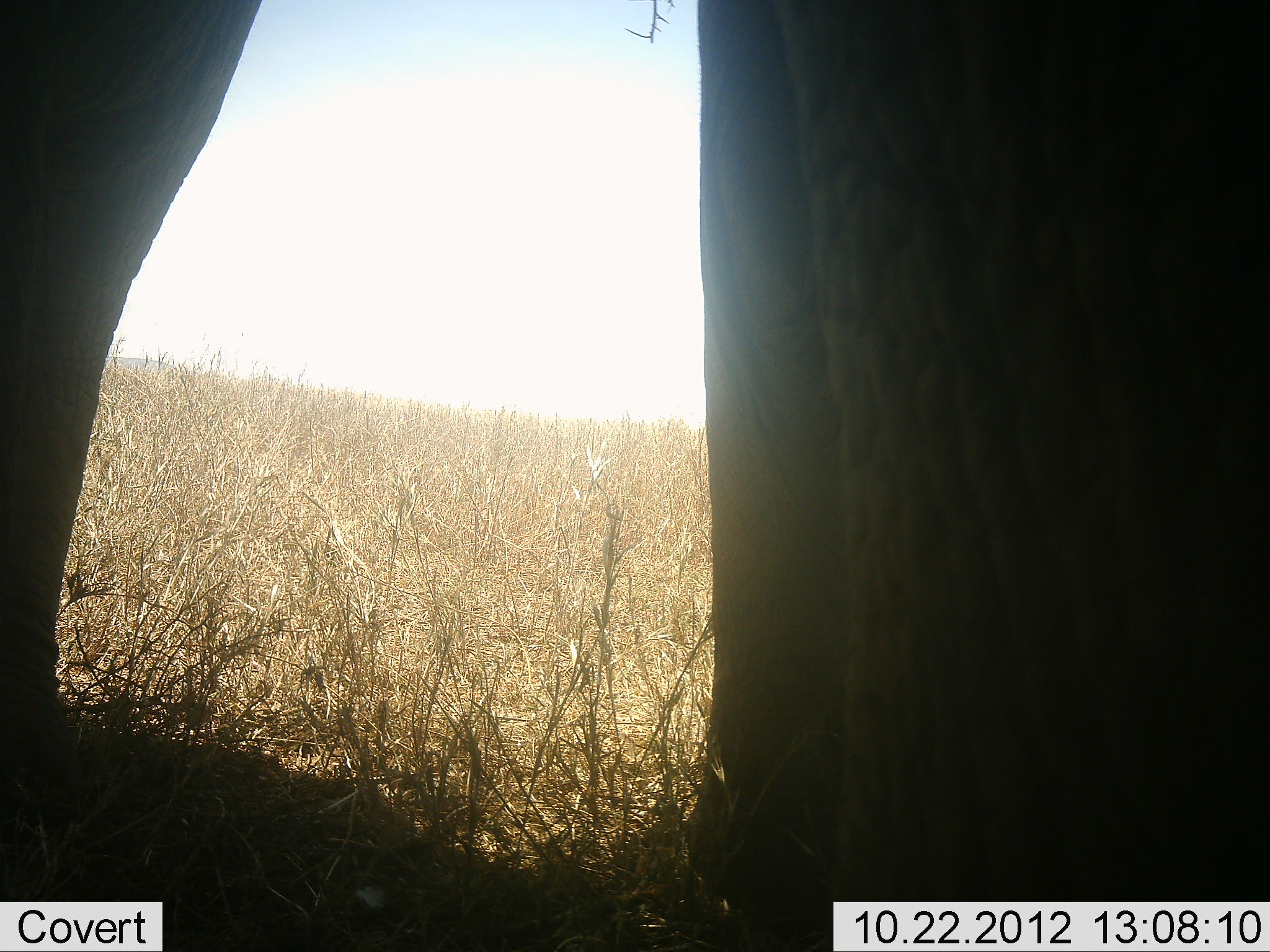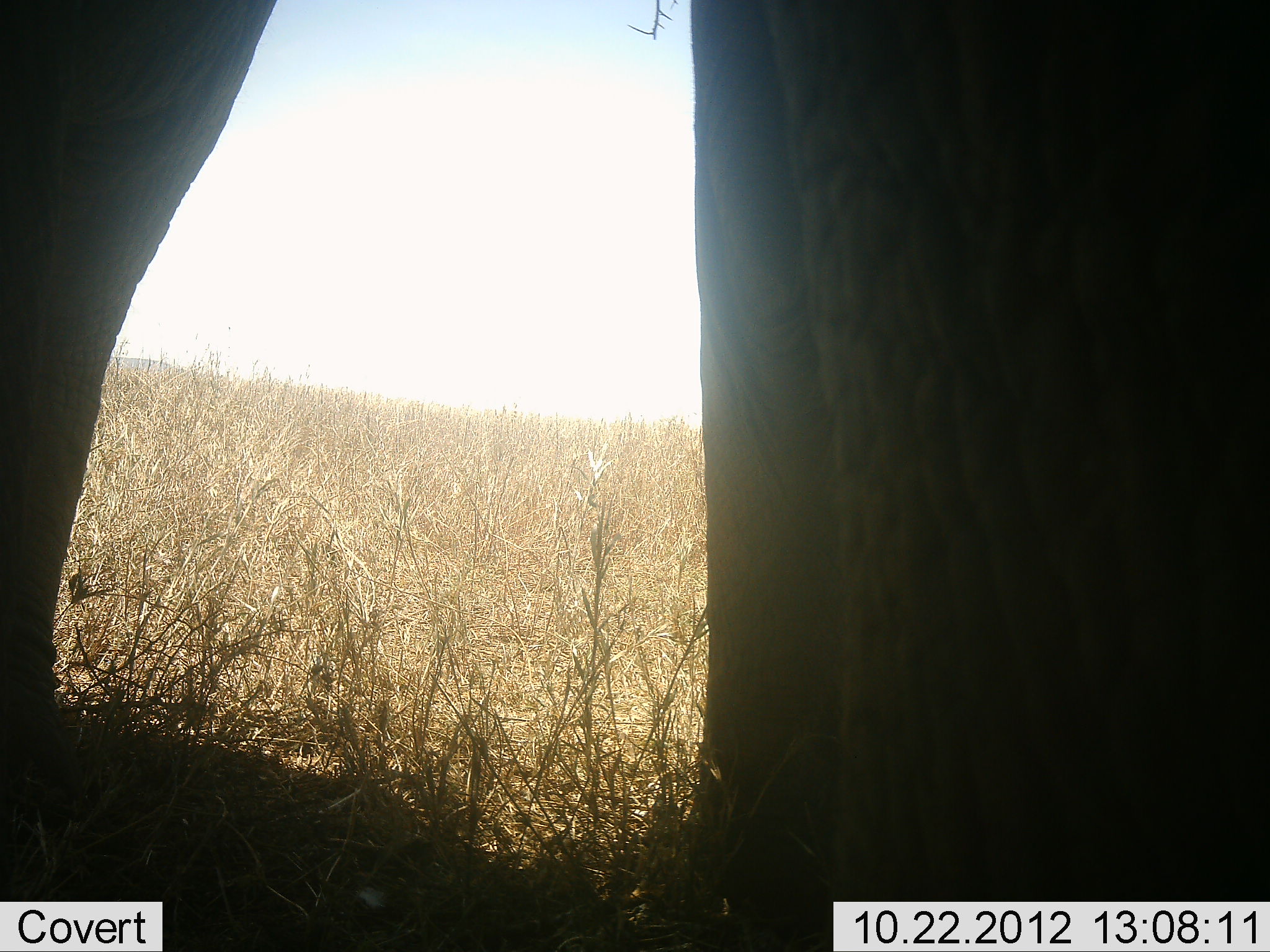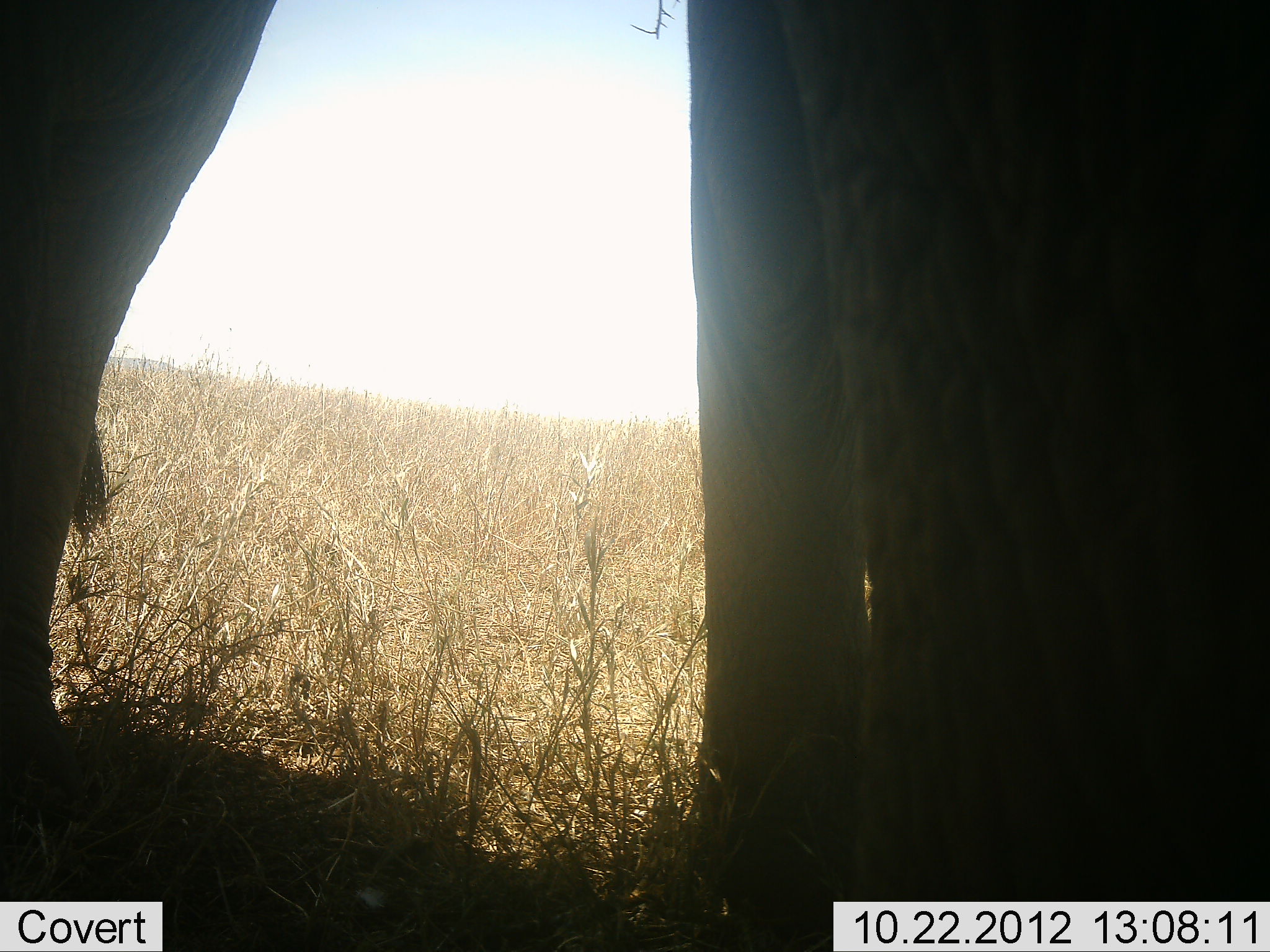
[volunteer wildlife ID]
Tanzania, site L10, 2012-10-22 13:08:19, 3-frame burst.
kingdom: Animalia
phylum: Chordata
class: Mammalia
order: Proboscidea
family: Elephantidae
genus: Loxodonta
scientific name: Loxodonta africana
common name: african bush elephant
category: elephant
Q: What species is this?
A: Elephant (african bush elephant) (Loxodonta africana).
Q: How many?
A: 1.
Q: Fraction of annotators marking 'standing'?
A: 100%.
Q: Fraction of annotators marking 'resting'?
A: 0%.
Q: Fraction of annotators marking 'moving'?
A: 0%.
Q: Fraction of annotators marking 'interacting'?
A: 0%.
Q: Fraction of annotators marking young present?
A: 0%.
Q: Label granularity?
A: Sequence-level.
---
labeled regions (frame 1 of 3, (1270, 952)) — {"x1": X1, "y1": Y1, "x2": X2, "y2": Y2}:
animal: {"x1": 1, "y1": 1, "x2": 1270, "y2": 951}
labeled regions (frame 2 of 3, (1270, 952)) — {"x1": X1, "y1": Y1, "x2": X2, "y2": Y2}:
animal: {"x1": 1, "y1": 1, "x2": 1269, "y2": 952}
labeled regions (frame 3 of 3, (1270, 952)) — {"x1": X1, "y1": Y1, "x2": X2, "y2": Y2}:
animal: {"x1": 2, "y1": 2, "x2": 1269, "y2": 952}